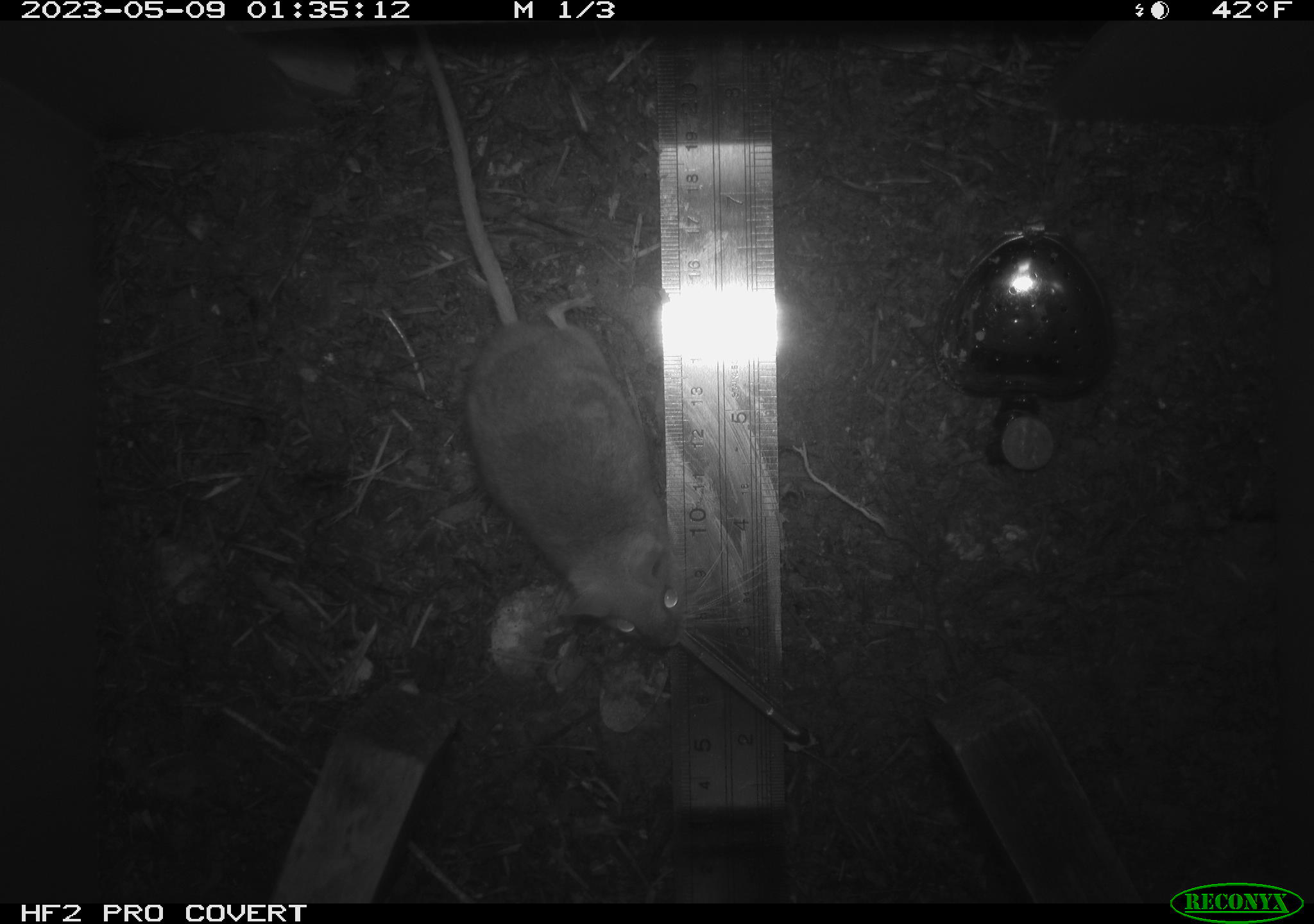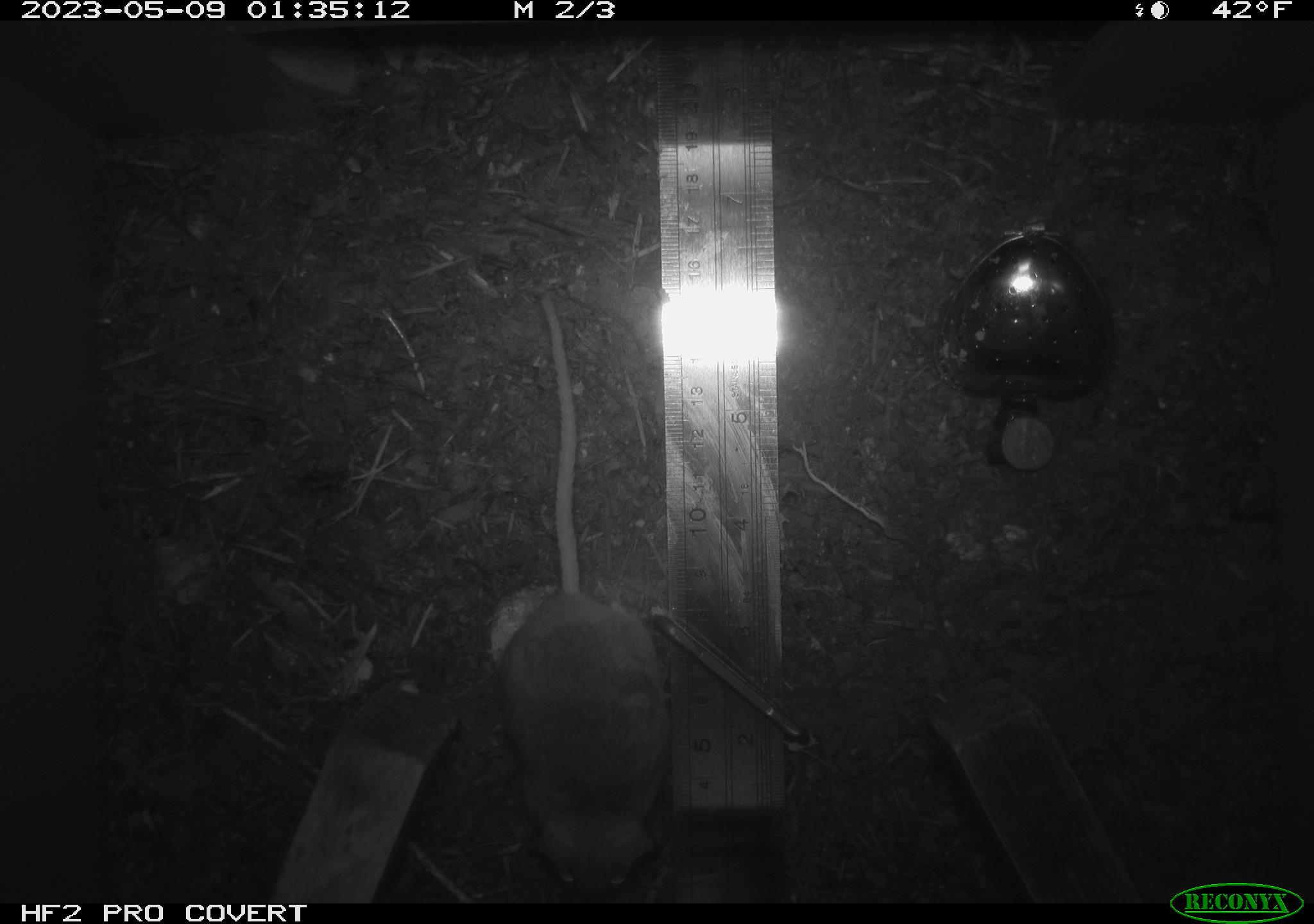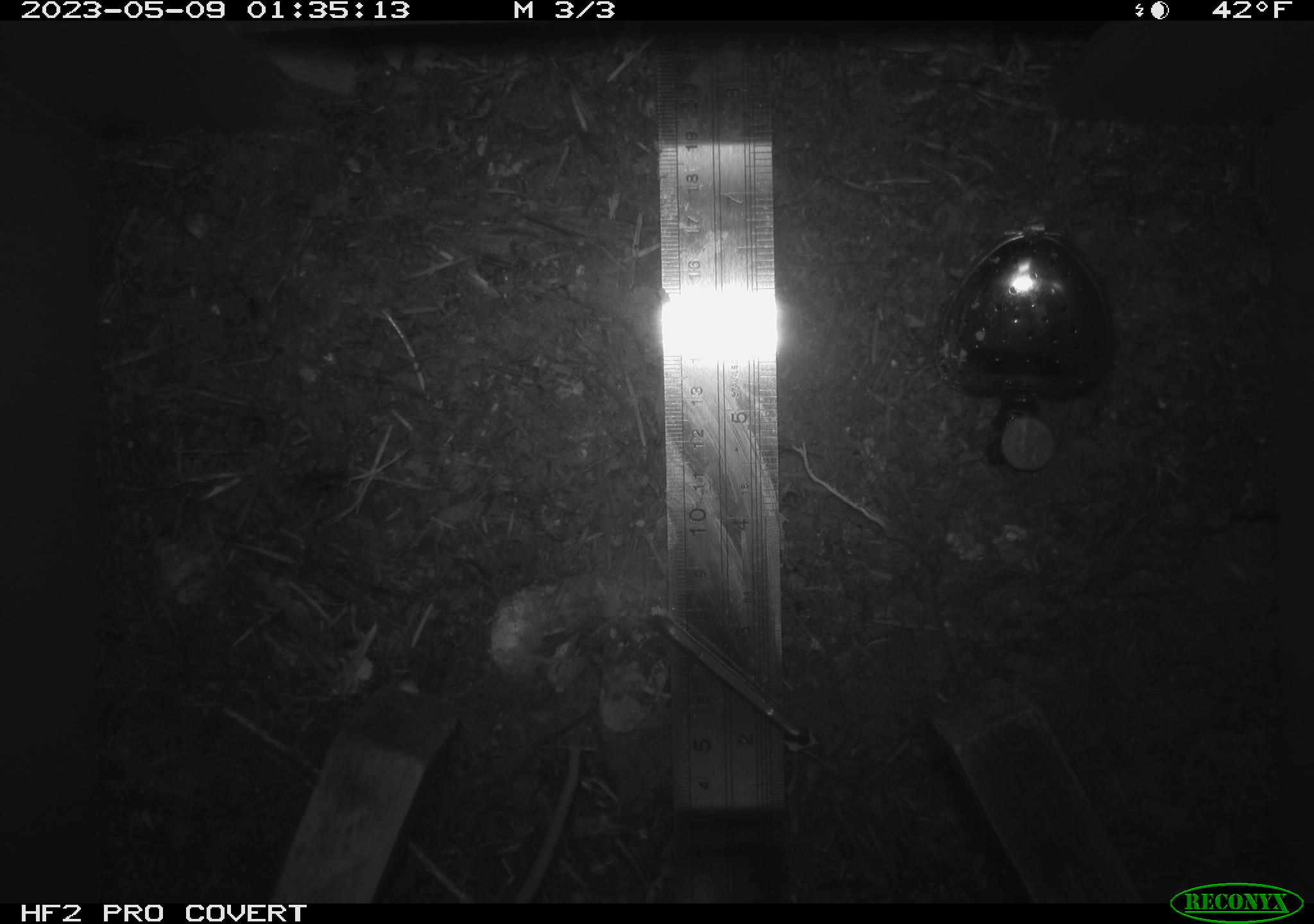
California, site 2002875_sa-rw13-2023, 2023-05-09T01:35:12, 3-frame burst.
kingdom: Animalia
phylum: Chordata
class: Mammalia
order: Rodentia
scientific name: Rodentia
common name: mouse species